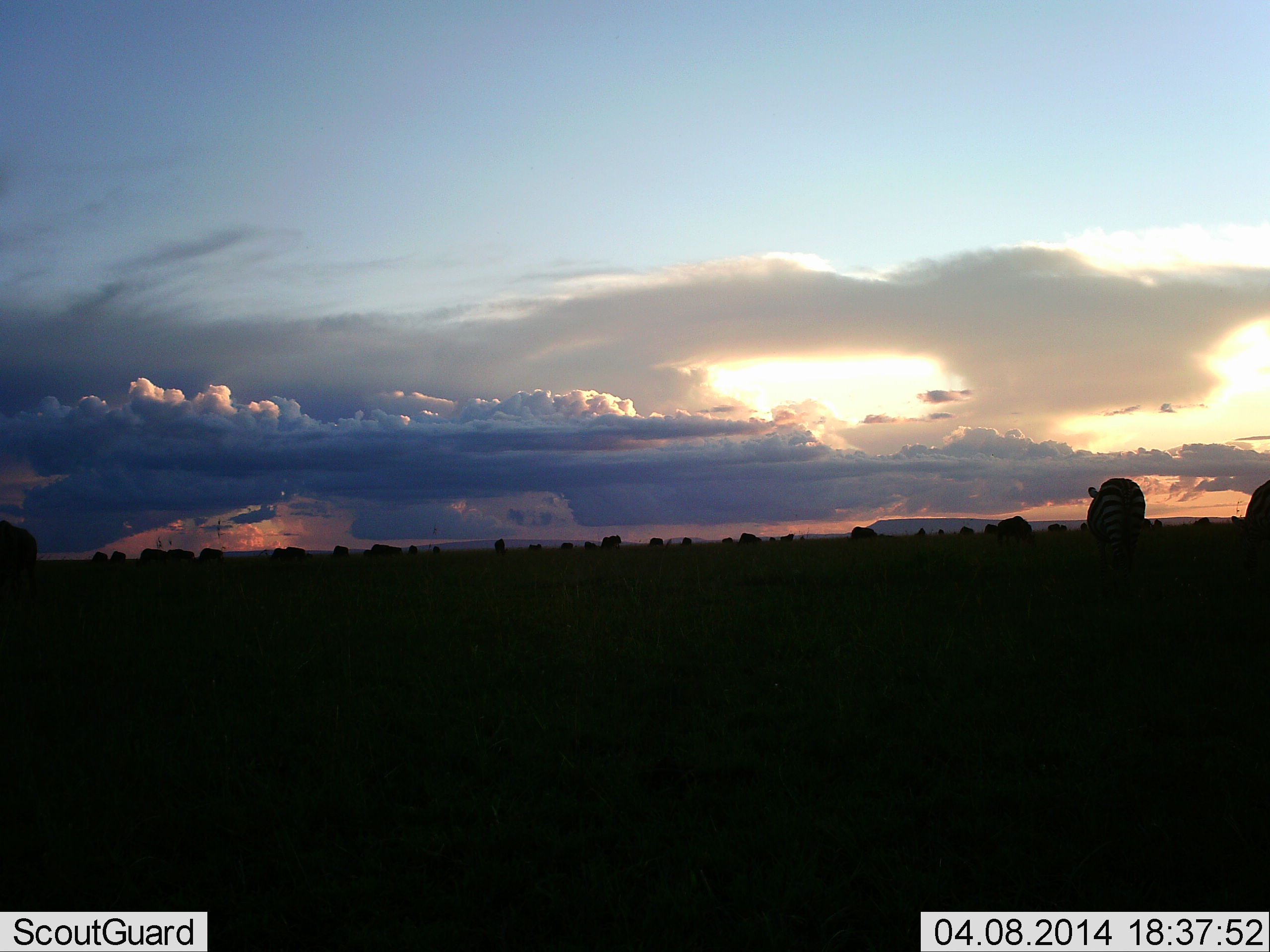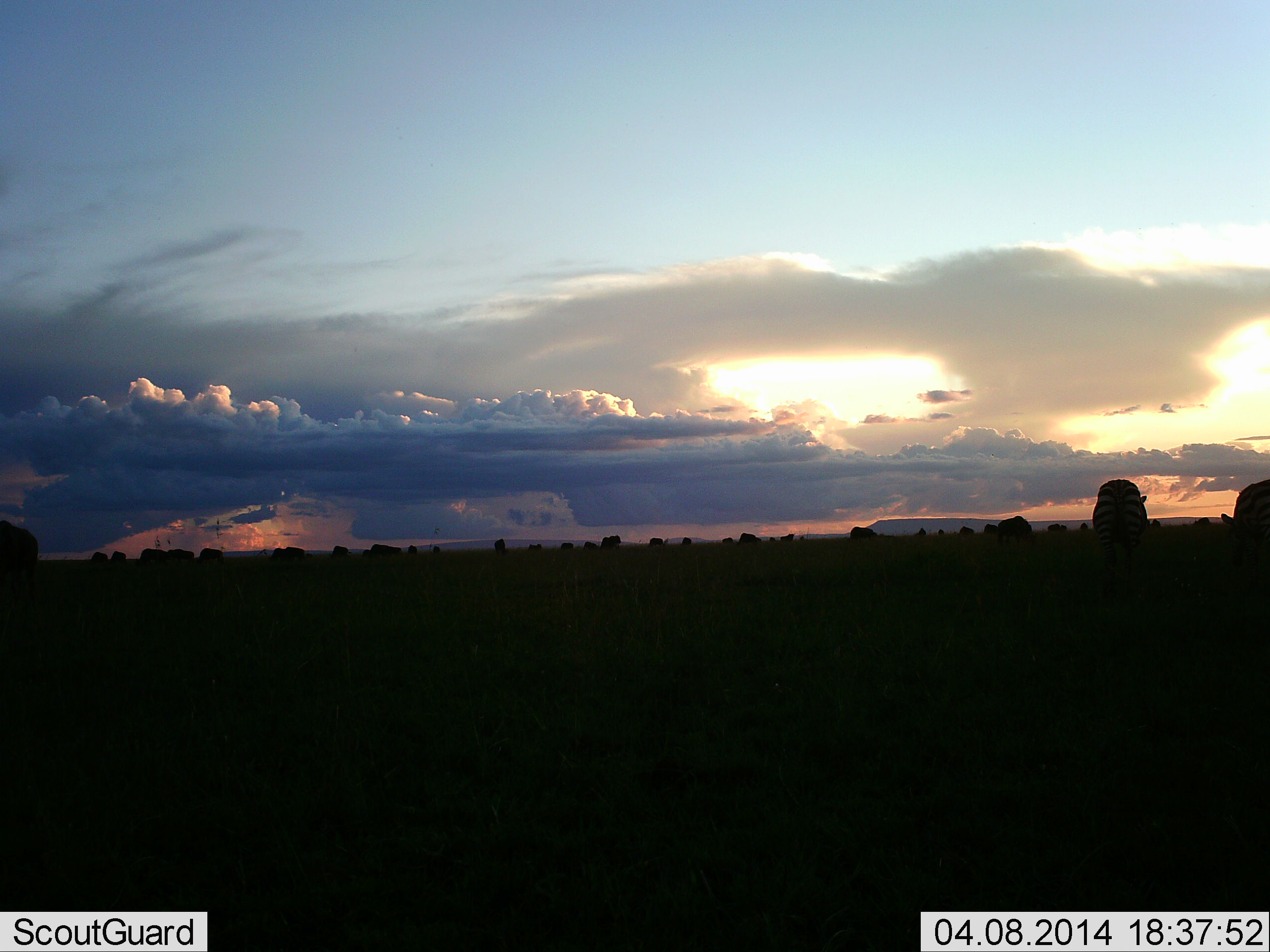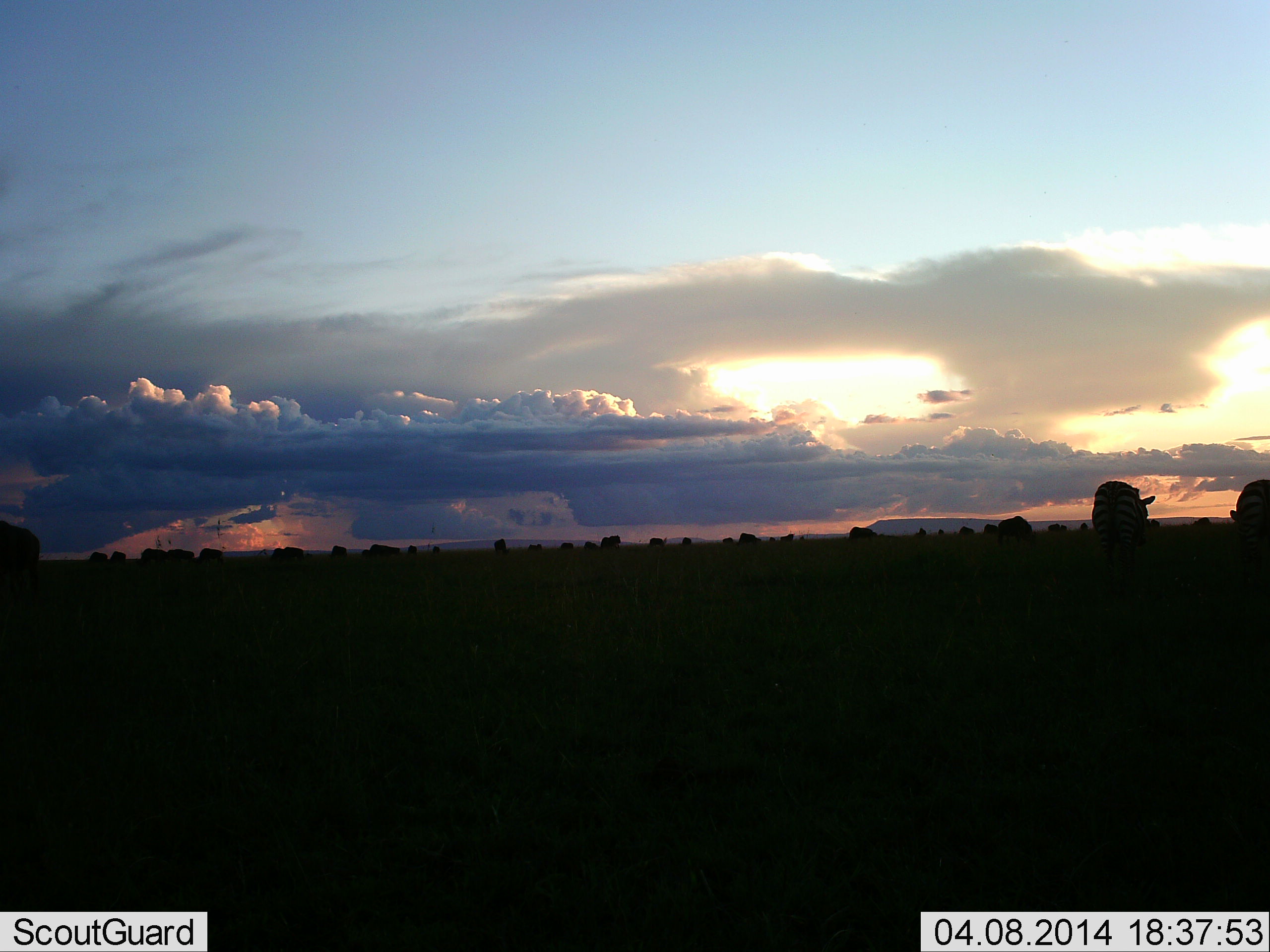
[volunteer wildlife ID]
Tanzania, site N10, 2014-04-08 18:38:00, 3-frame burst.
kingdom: Animalia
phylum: Chordata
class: Mammalia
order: Perissodactyla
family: Equidae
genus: Equus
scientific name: Equus quagga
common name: plains zebra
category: zebra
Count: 2.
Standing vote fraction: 29%.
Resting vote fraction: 0%.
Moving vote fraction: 50%.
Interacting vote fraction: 0%.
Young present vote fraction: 0%.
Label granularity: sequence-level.